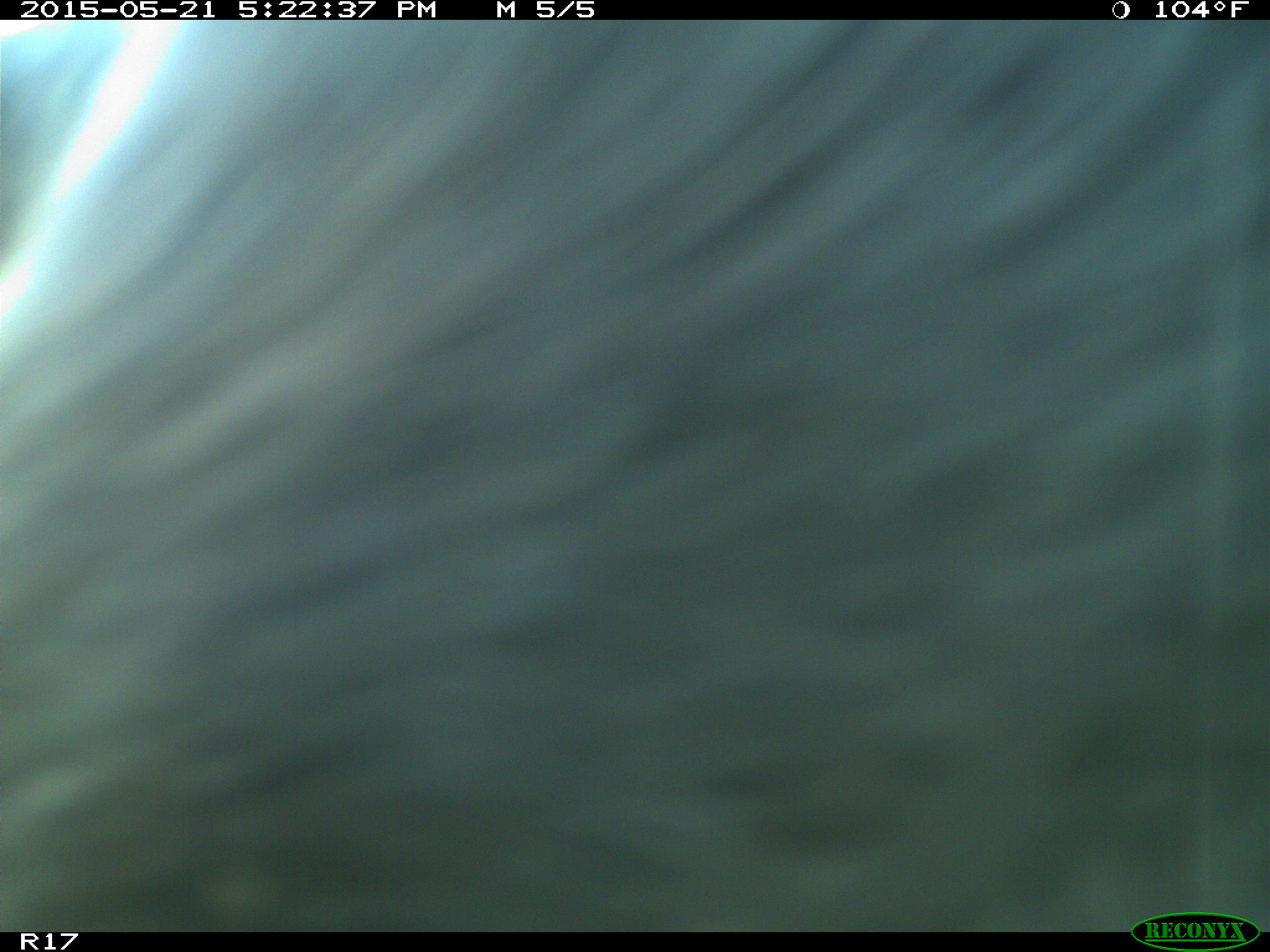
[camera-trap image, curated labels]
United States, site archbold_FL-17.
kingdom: Animalia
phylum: Chordata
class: Mammalia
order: Artiodactyla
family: Bovidae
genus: Bos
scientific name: Bos taurus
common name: domestic cow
Bos taurus (domestic cow).